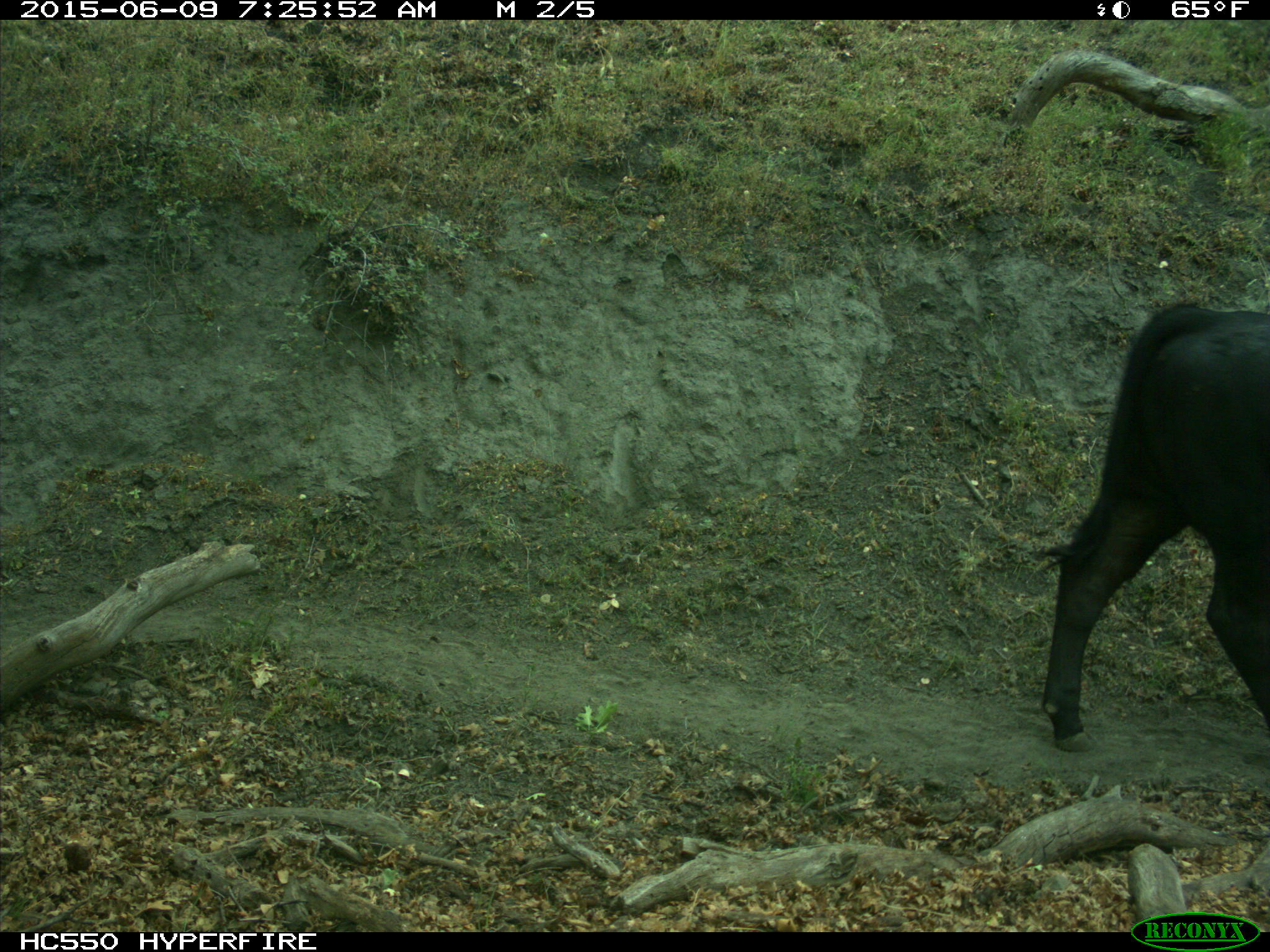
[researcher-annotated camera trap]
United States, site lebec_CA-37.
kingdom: Animalia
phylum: Chordata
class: Mammalia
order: Artiodactyla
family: Bovidae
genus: Bos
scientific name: Bos taurus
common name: domestic cow